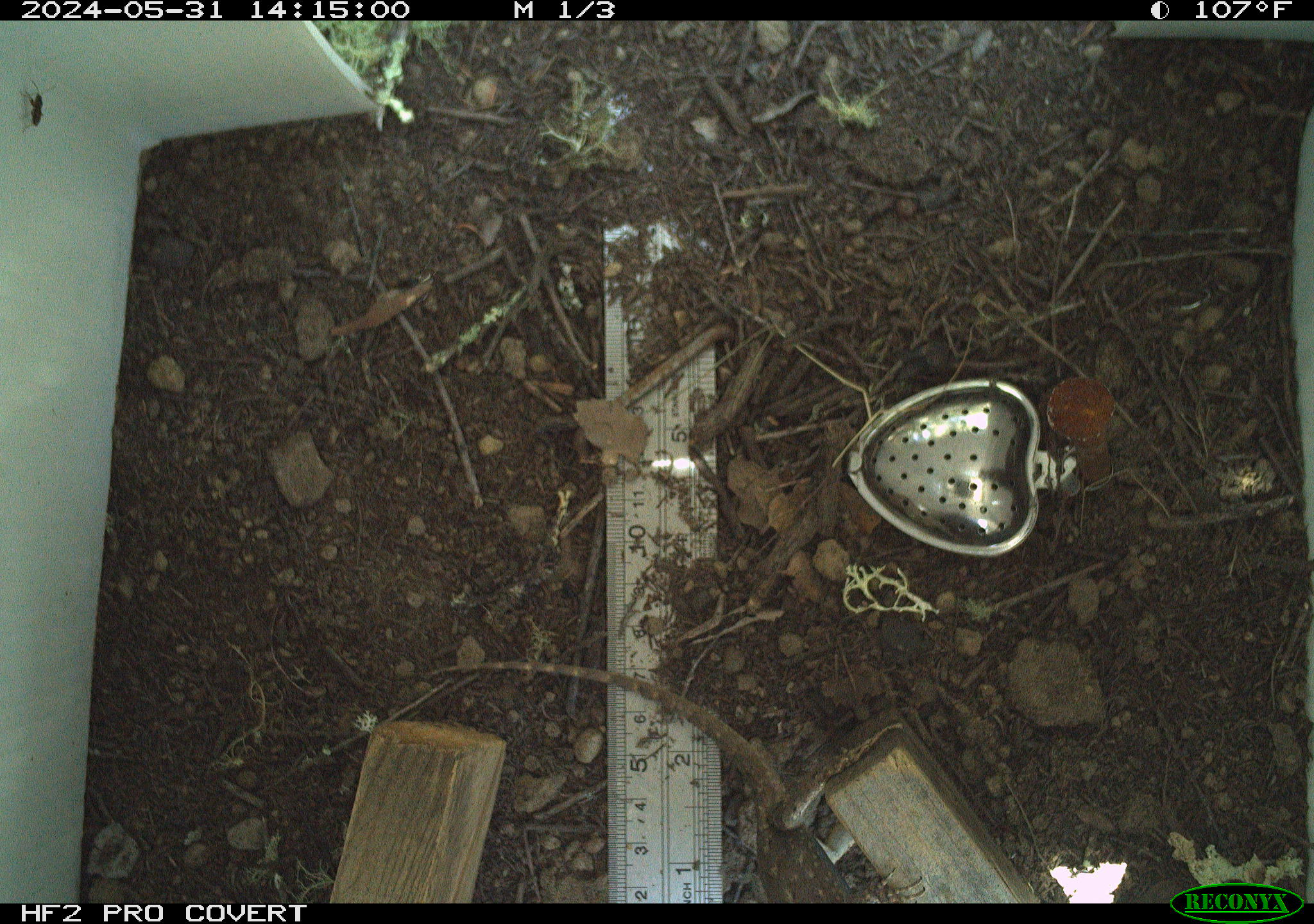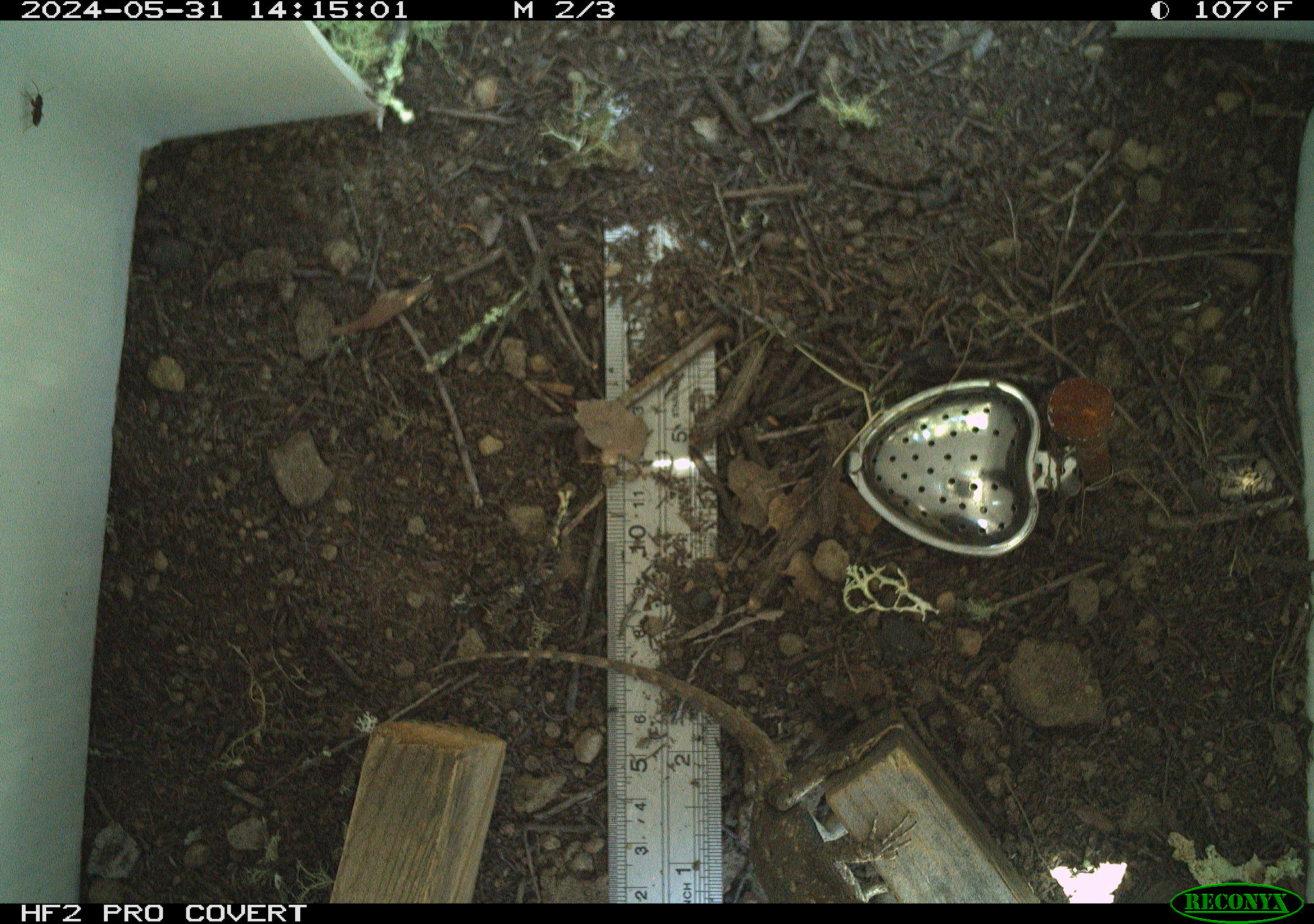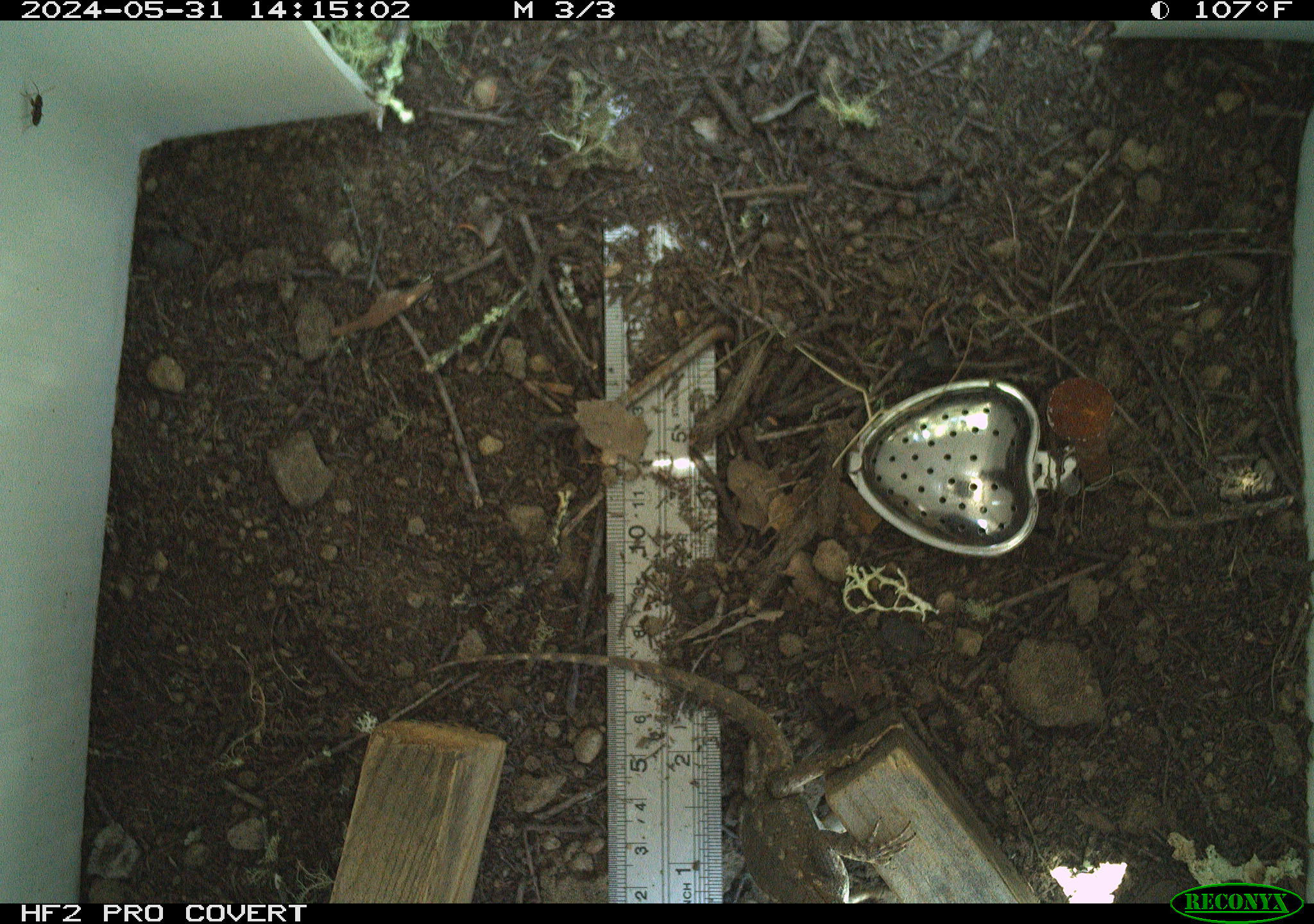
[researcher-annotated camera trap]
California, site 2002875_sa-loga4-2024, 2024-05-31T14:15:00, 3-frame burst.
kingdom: Animalia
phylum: Chordata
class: Reptilia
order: Squamata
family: Phrynosomatidae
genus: Sceloporus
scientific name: Sceloporus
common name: spiny lizards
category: sceloporus species